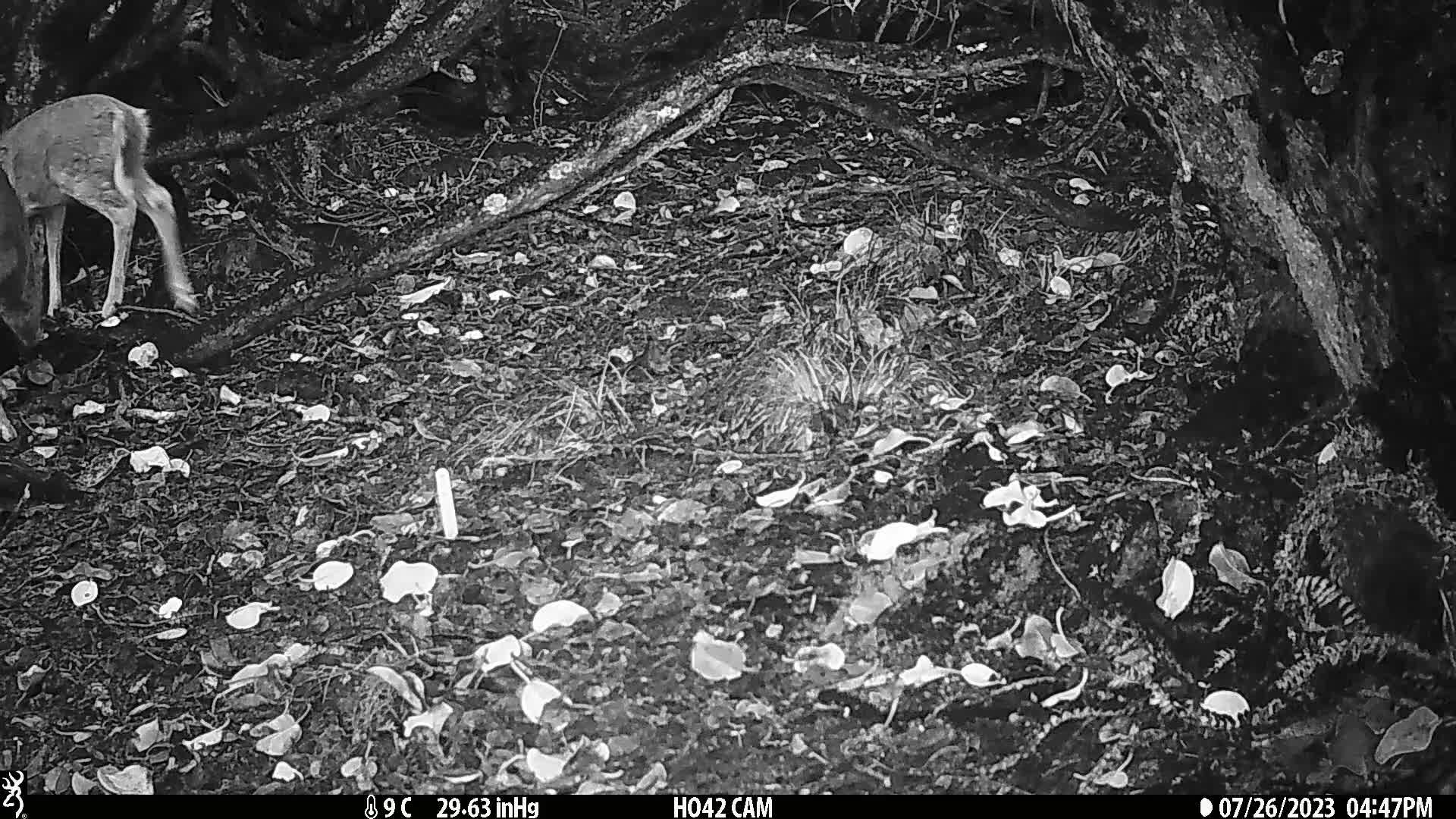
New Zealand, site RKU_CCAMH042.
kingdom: Animalia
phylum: Chordata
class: Mammalia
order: Artiodactyla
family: Cervidae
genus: Odocoileus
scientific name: Odocoileus virginianus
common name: white-tailed deer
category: white tailed deer